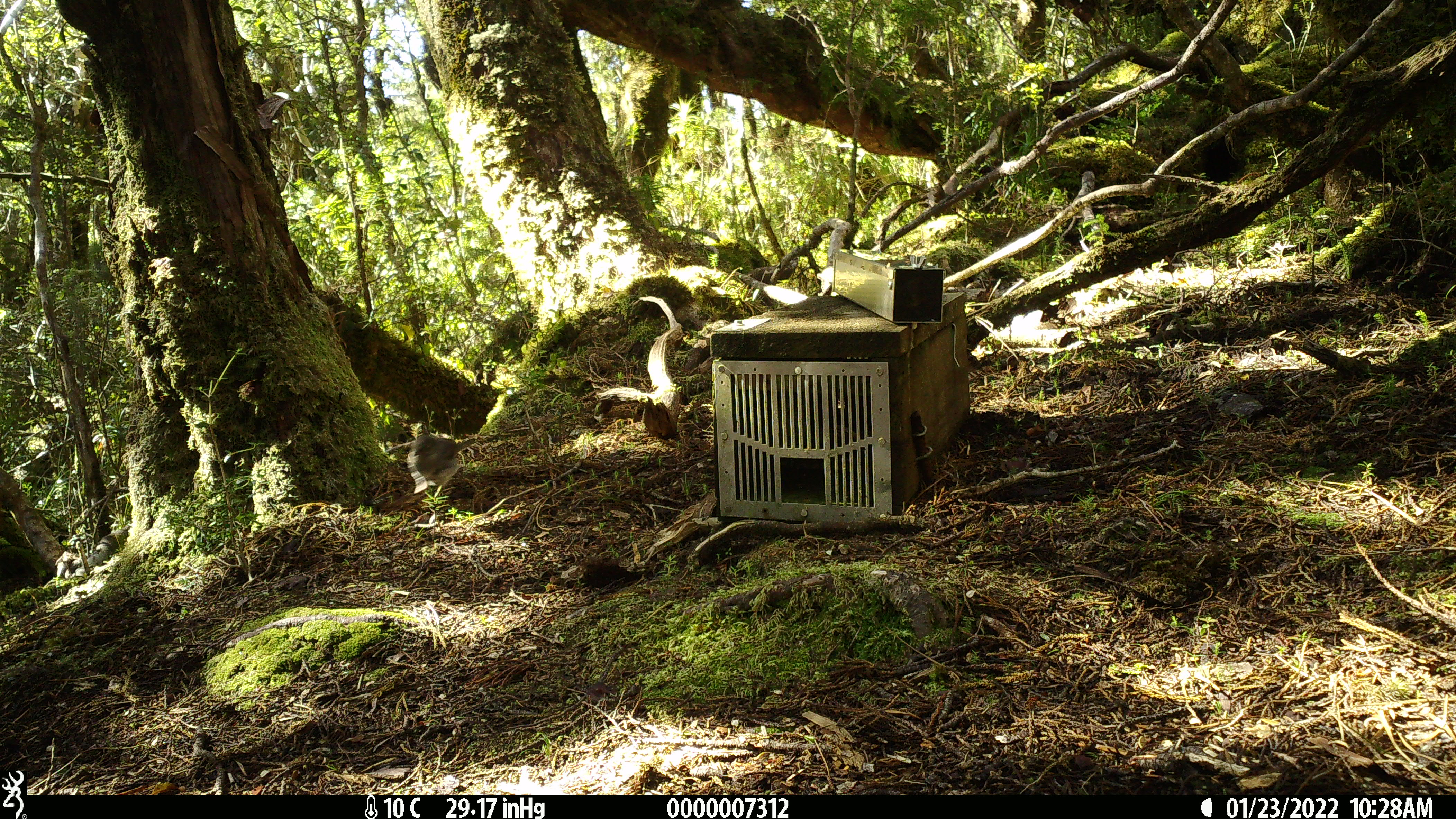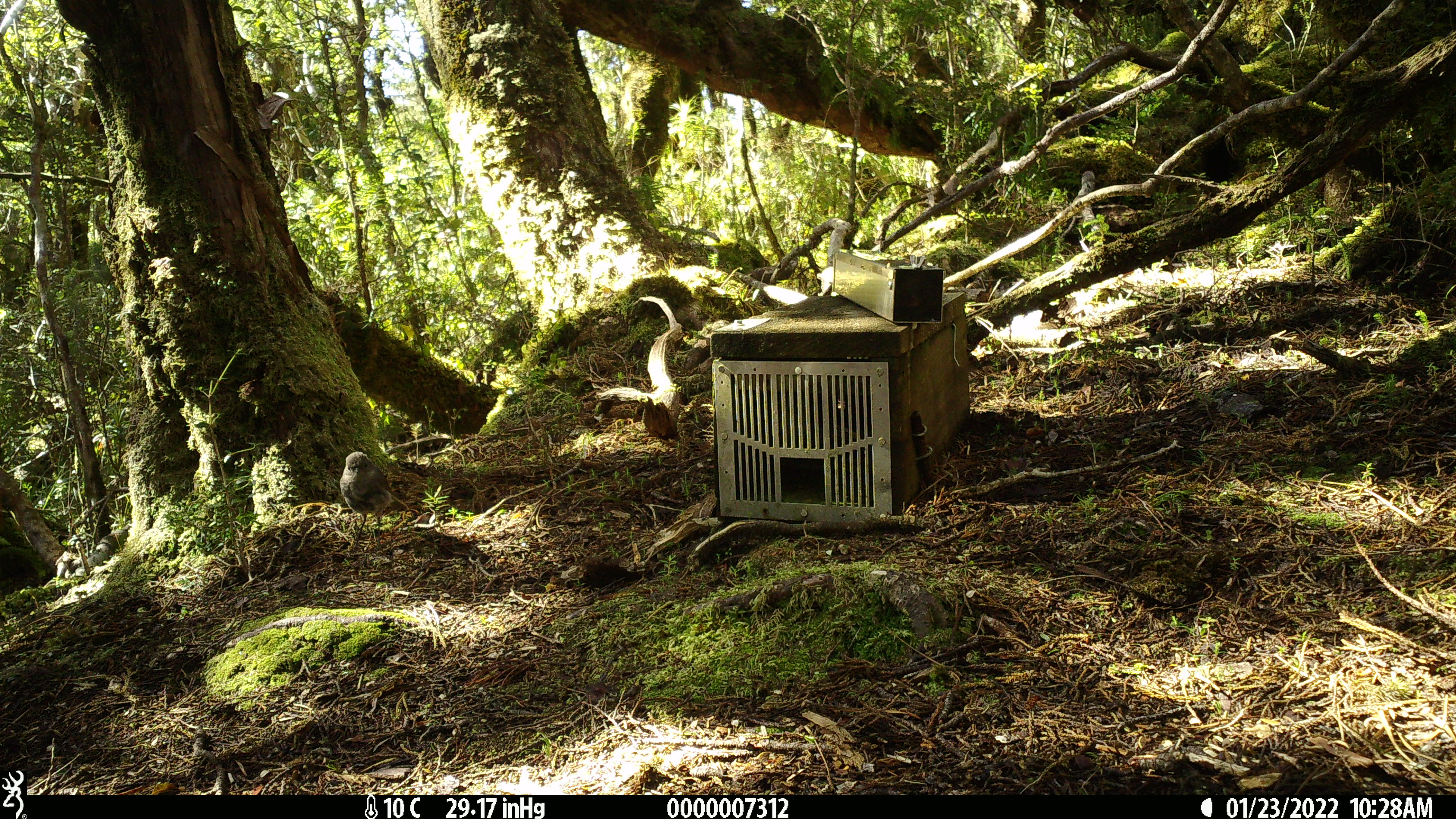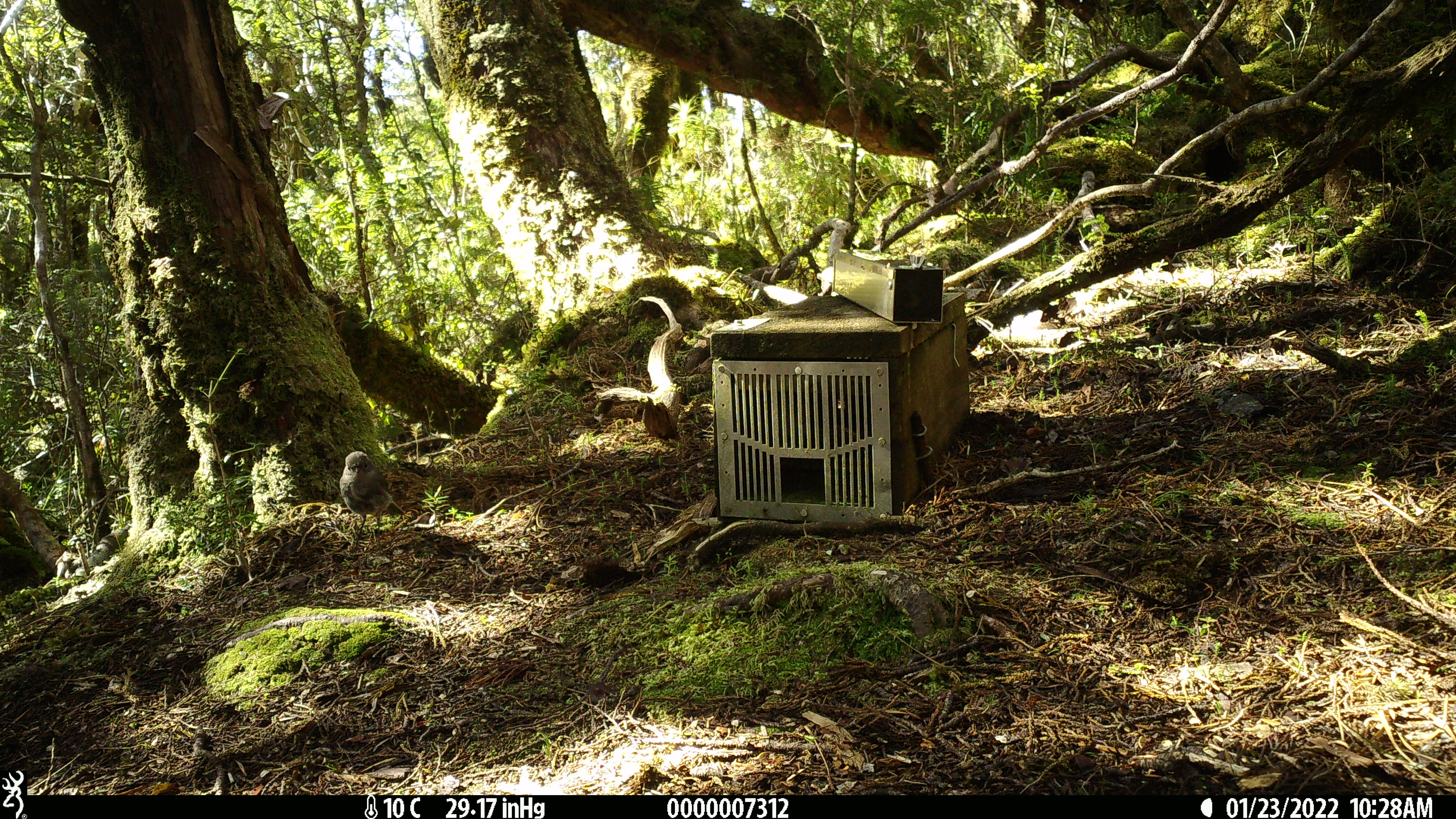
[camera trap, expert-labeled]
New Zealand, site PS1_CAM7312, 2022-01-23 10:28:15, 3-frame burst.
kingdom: Animalia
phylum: Chordata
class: Aves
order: Passeriformes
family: Petroicidae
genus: Petroica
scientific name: Petroica australis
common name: new zealand robin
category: robin